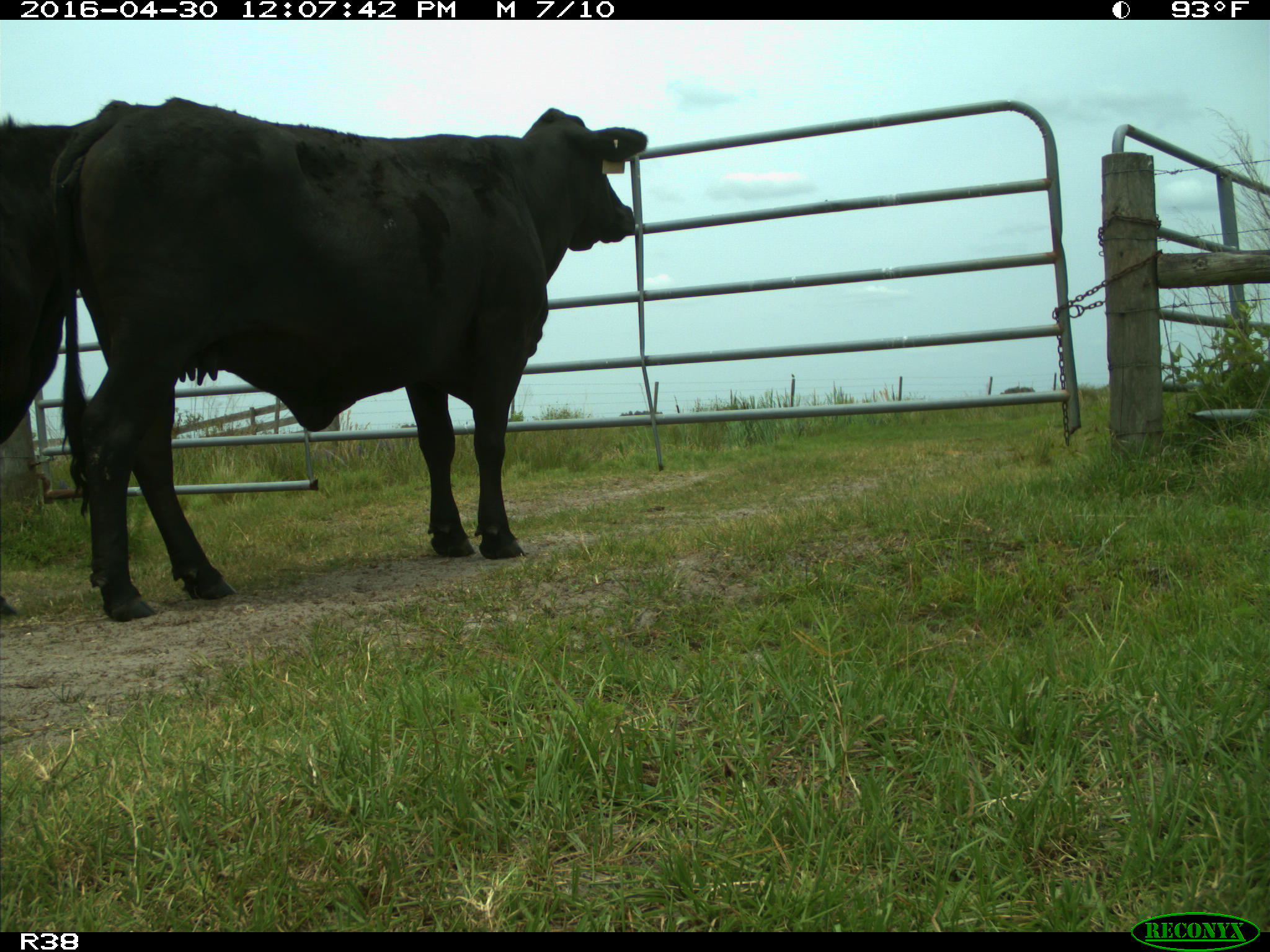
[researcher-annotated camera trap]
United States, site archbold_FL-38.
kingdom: Animalia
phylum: Chordata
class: Mammalia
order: Artiodactyla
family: Bovidae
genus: Bos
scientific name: Bos taurus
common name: domestic cow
Bos taurus (domestic cow).